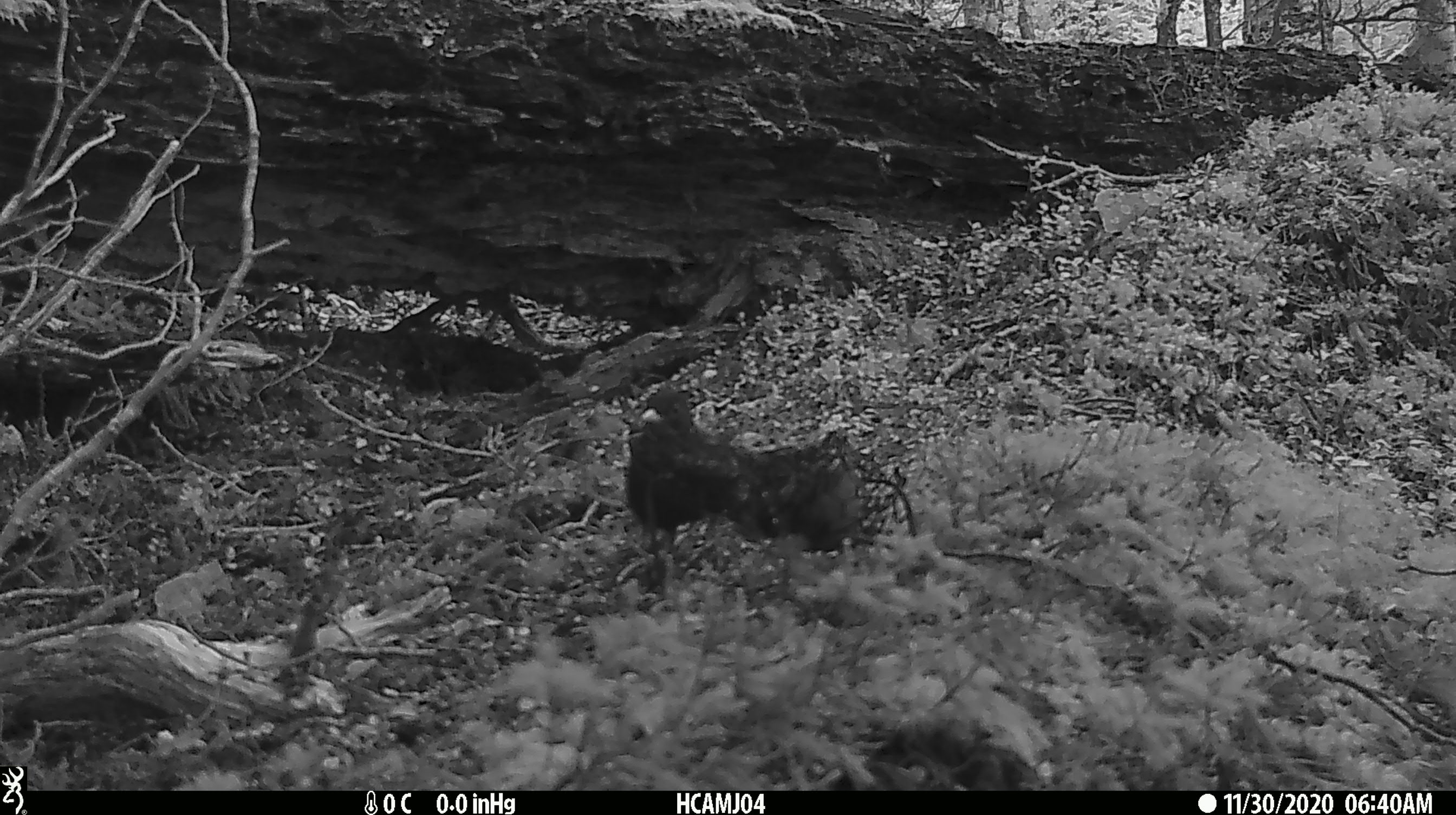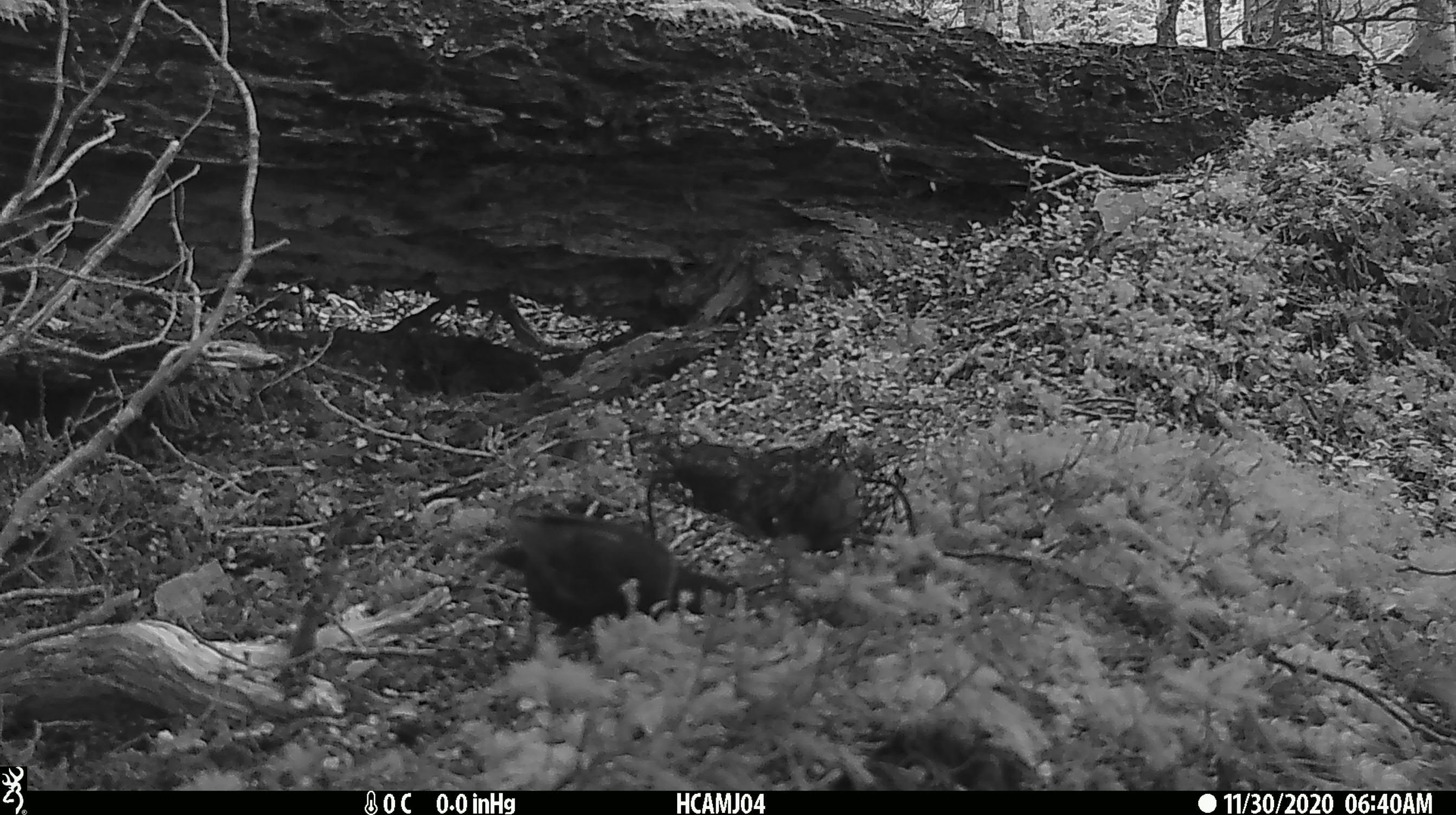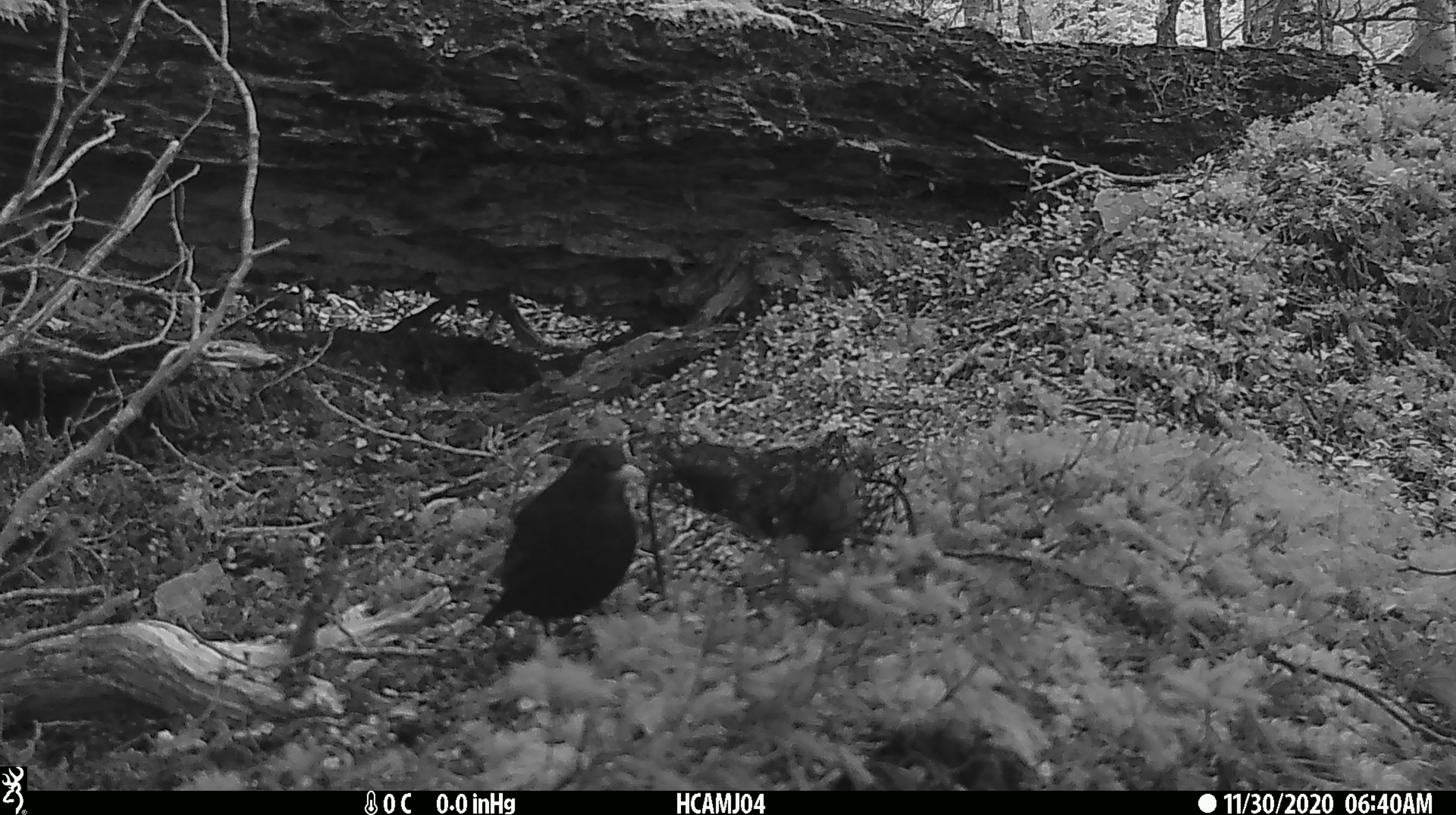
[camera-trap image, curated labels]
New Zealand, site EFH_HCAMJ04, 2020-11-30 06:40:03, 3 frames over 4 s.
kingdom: Animalia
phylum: Chordata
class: Aves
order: Passeriformes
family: Turdidae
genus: Turdus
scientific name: Turdus merula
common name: eurasian blackbird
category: blackbird